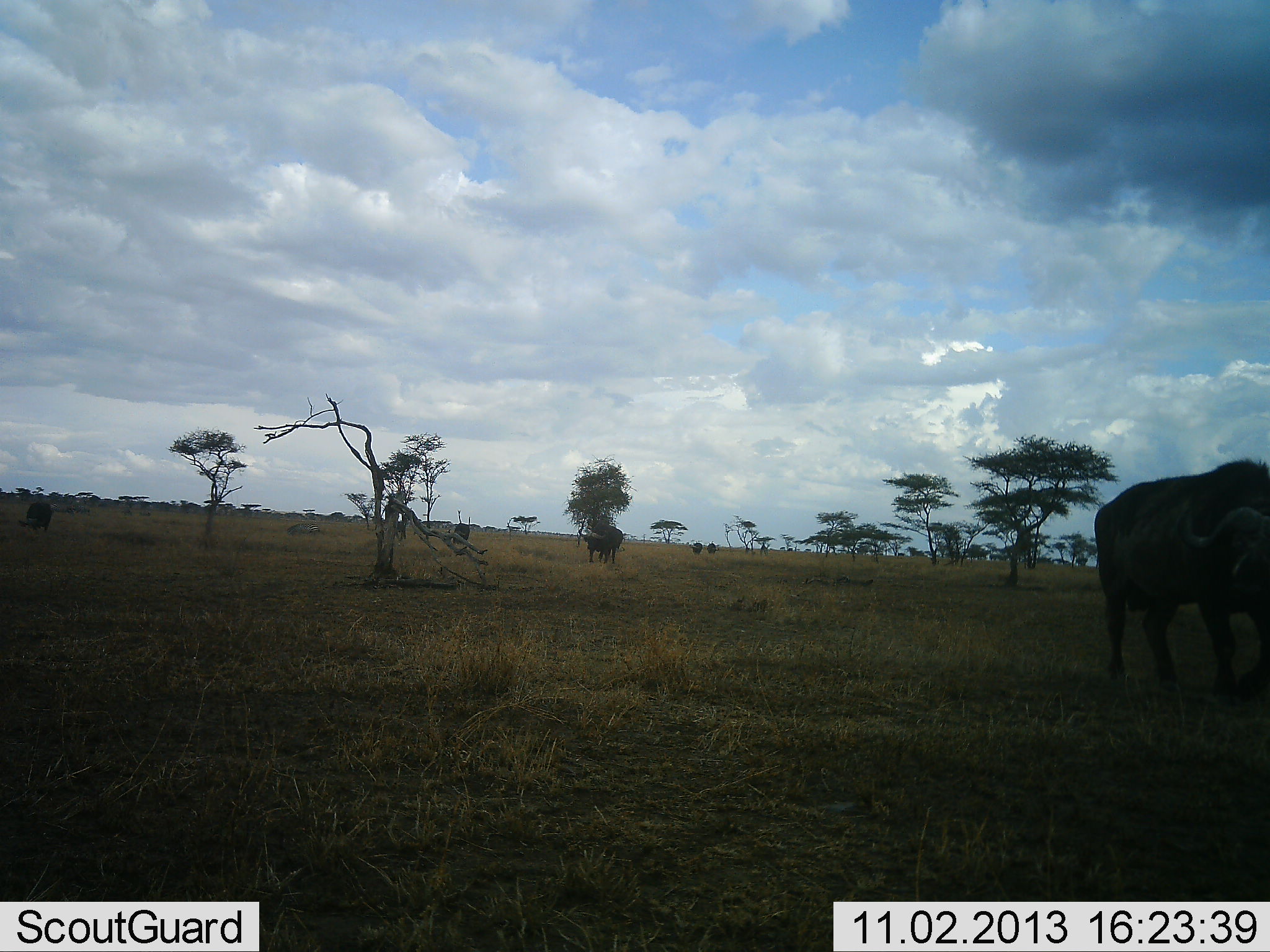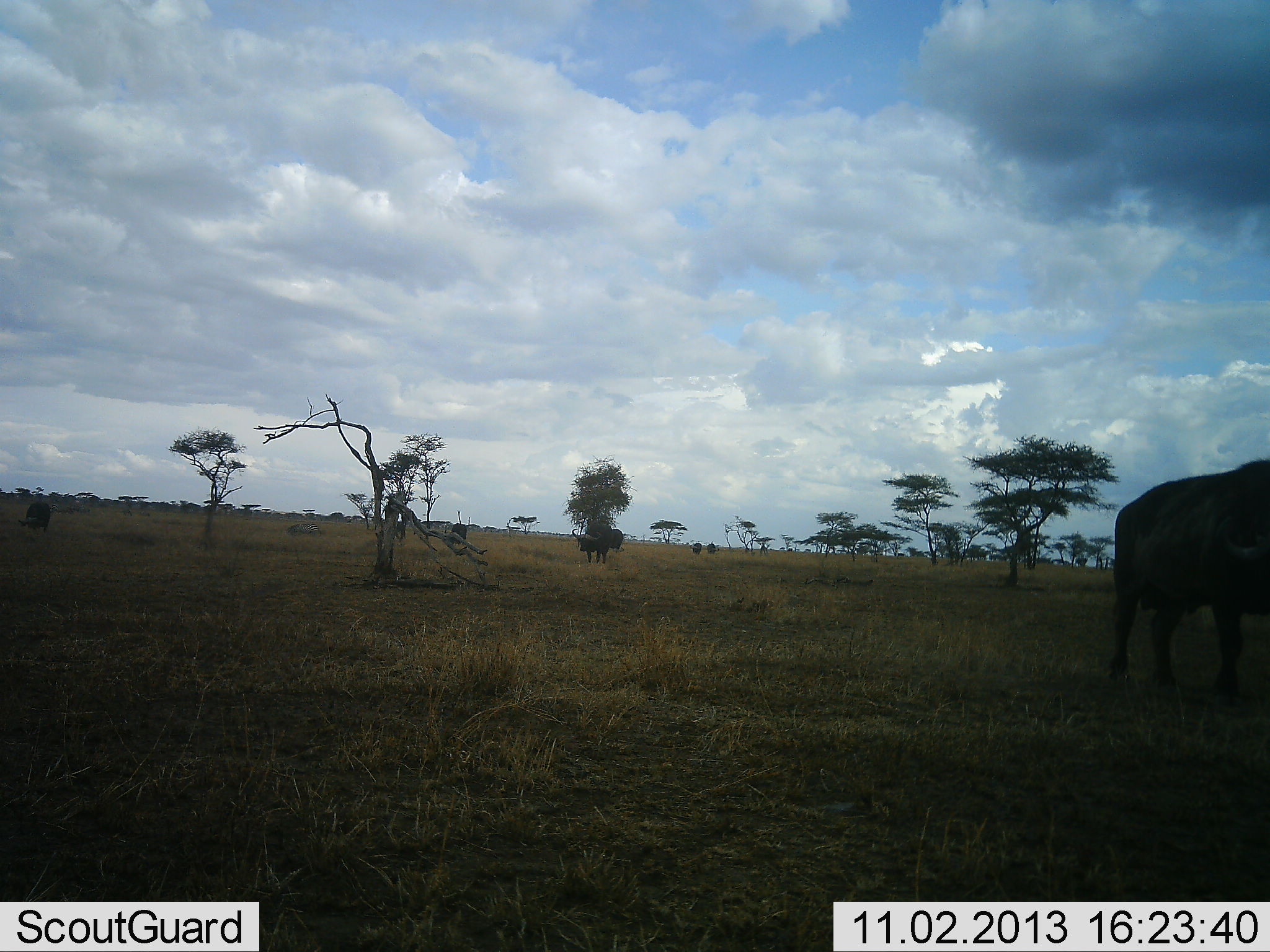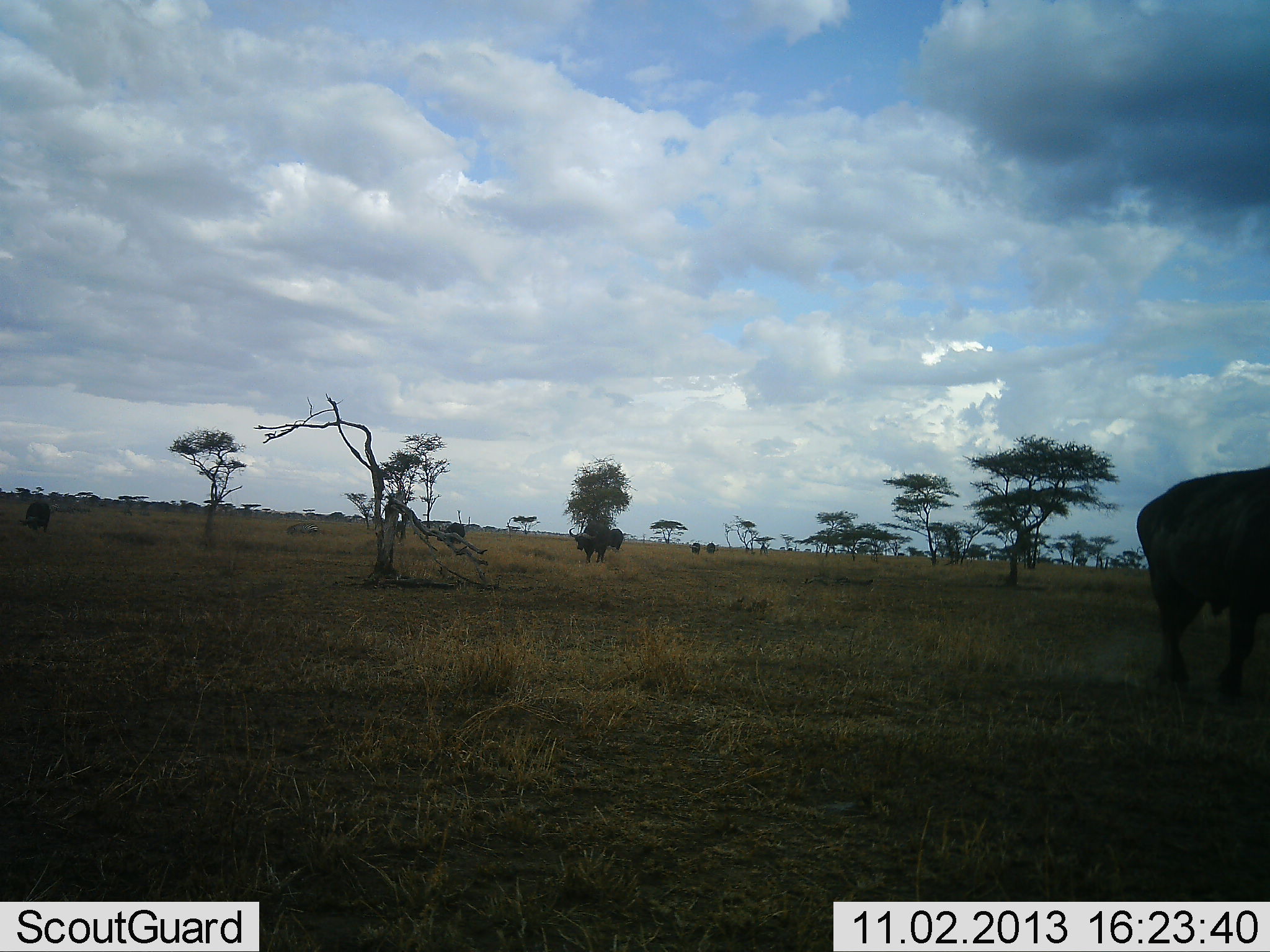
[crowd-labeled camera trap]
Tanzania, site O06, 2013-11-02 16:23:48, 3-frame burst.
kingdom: Animalia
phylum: Chordata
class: Mammalia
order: Artiodactyla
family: Bovidae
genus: Syncerus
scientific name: Syncerus caffer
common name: cape buffalo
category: buffalo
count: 3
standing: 55%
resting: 0%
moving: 60%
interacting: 0%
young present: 0%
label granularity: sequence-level